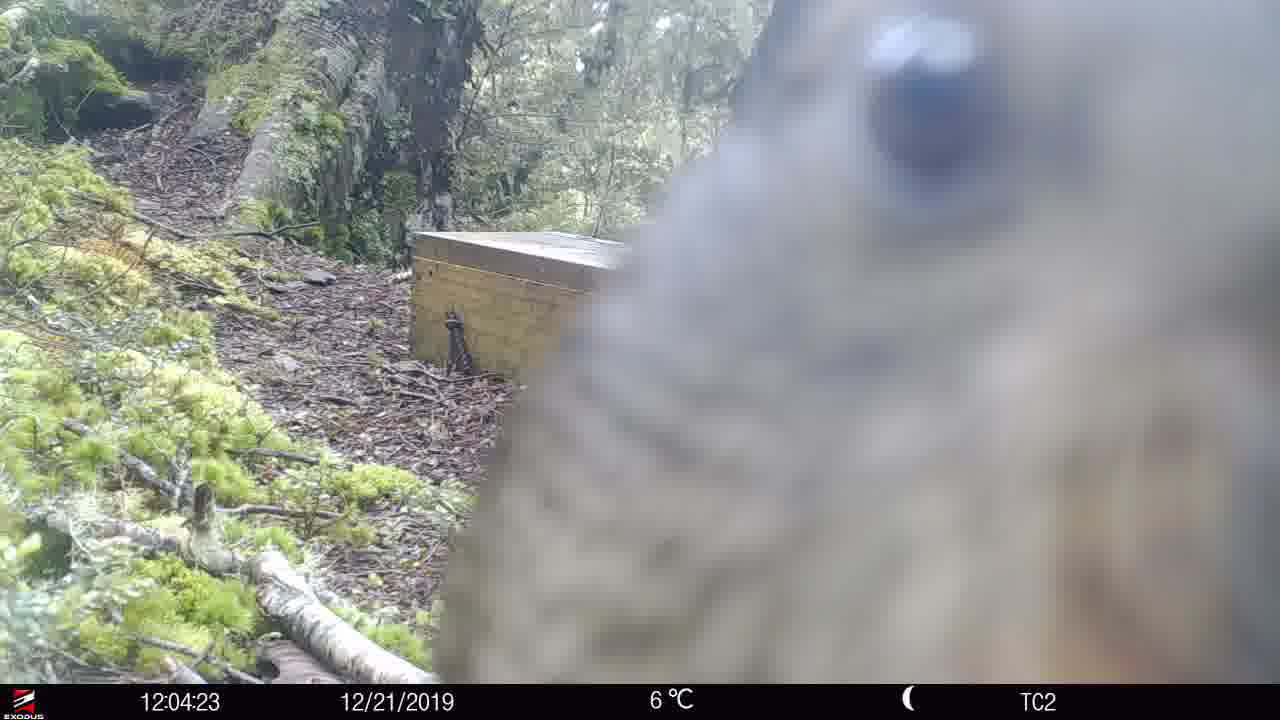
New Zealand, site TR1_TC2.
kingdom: Animalia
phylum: Chordata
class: Aves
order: Psittaciformes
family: Strigopidae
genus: Nestor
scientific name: Nestor notabilis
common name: kea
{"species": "kea (Nestor notabilis)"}